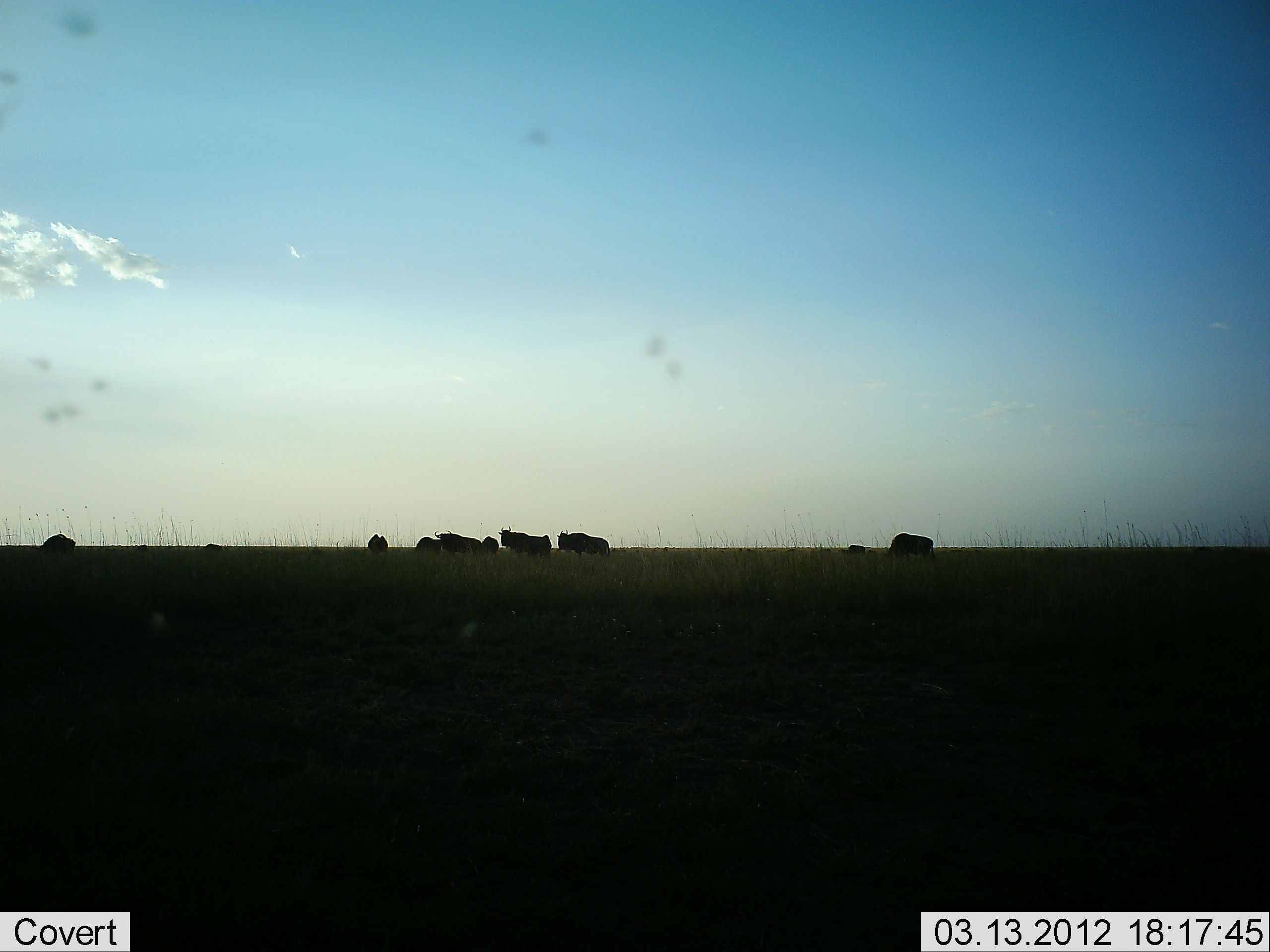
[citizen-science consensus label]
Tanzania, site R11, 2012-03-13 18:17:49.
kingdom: Animalia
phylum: Chordata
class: Mammalia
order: Artiodactyla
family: Bovidae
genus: Connochaetes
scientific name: Connochaetes taurinus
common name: blue wildebeest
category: wildebeest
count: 9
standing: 73%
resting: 18%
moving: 36%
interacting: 0%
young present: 27%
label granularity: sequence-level